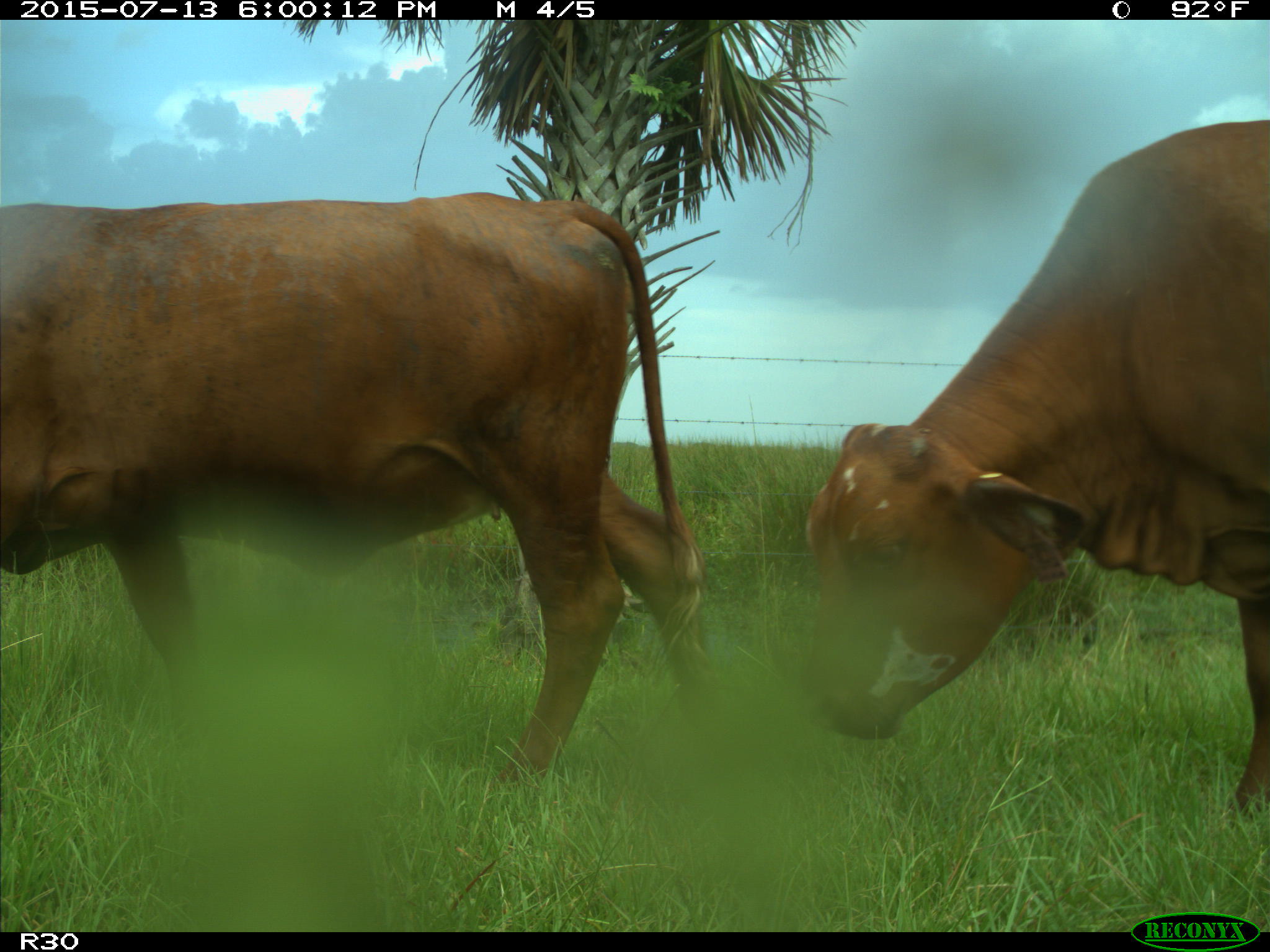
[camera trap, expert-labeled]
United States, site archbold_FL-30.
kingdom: Animalia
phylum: Chordata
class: Mammalia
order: Artiodactyla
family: Bovidae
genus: Bos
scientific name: Bos taurus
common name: domestic cow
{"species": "Bos taurus (domestic cow)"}